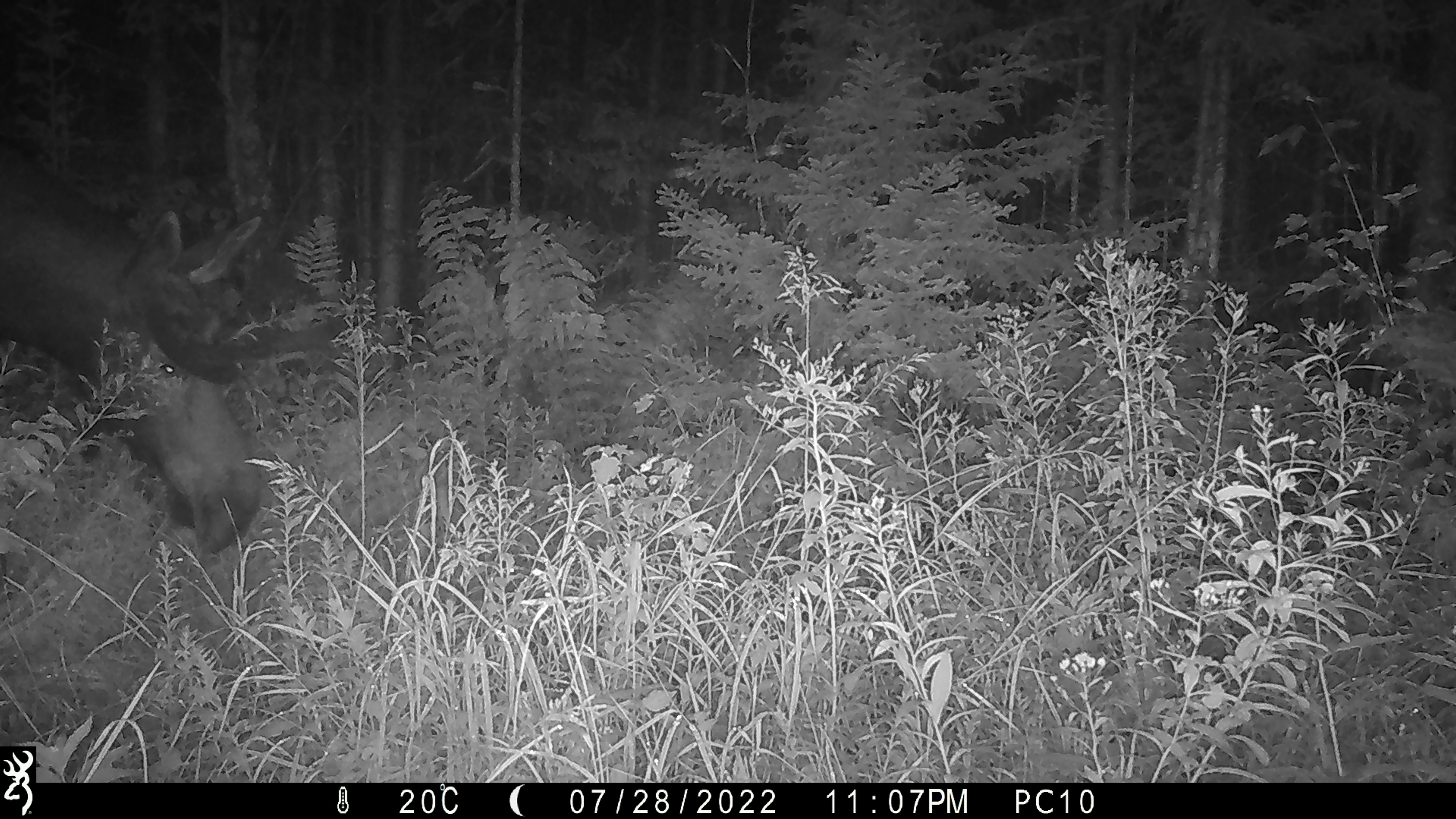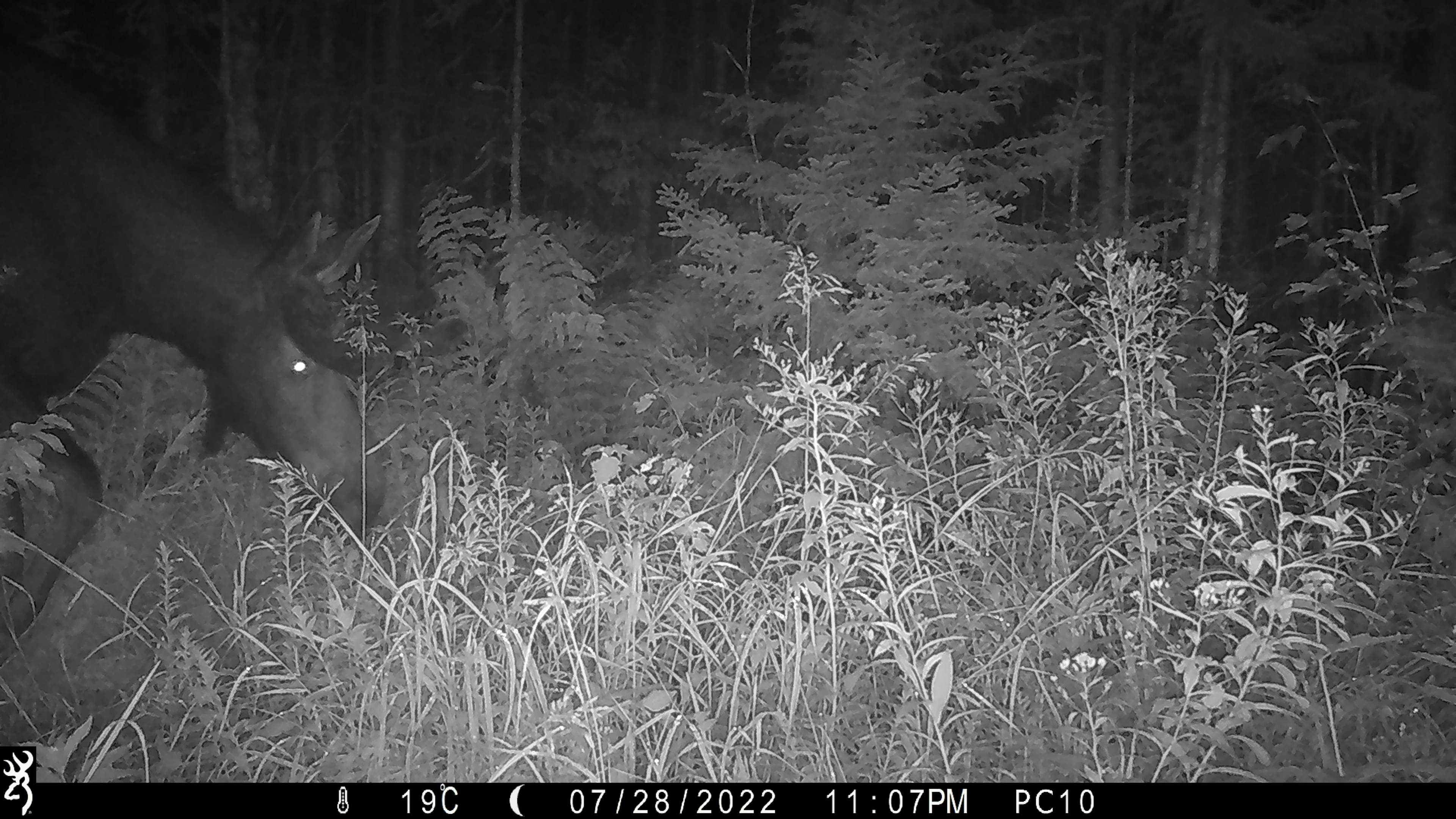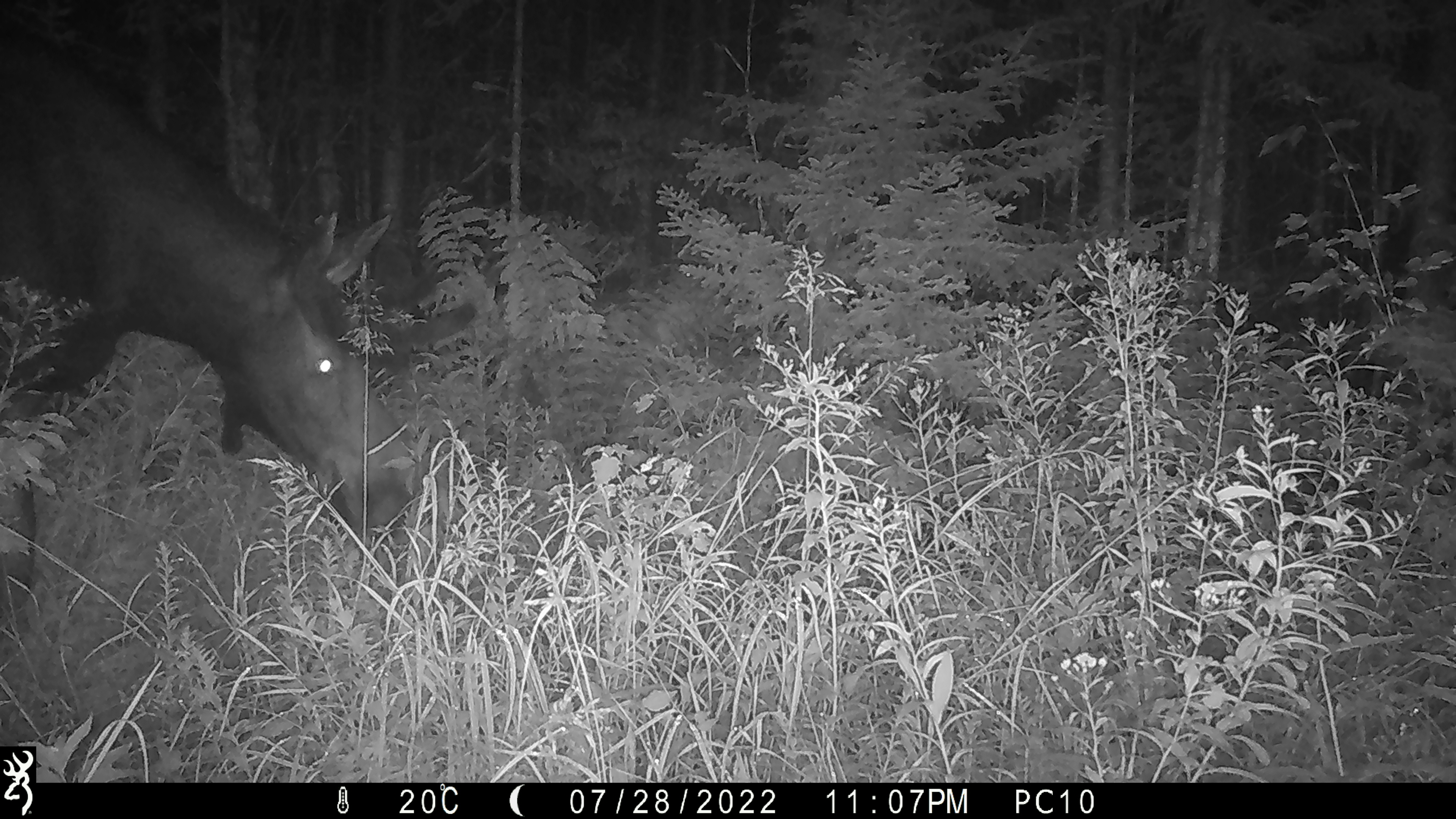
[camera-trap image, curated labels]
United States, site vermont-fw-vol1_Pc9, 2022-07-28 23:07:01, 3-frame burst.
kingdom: Animalia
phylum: Chordata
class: Mammalia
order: Artiodactyla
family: Cervidae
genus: Alces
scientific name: Alces alces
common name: moose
Moose (Alces alces).